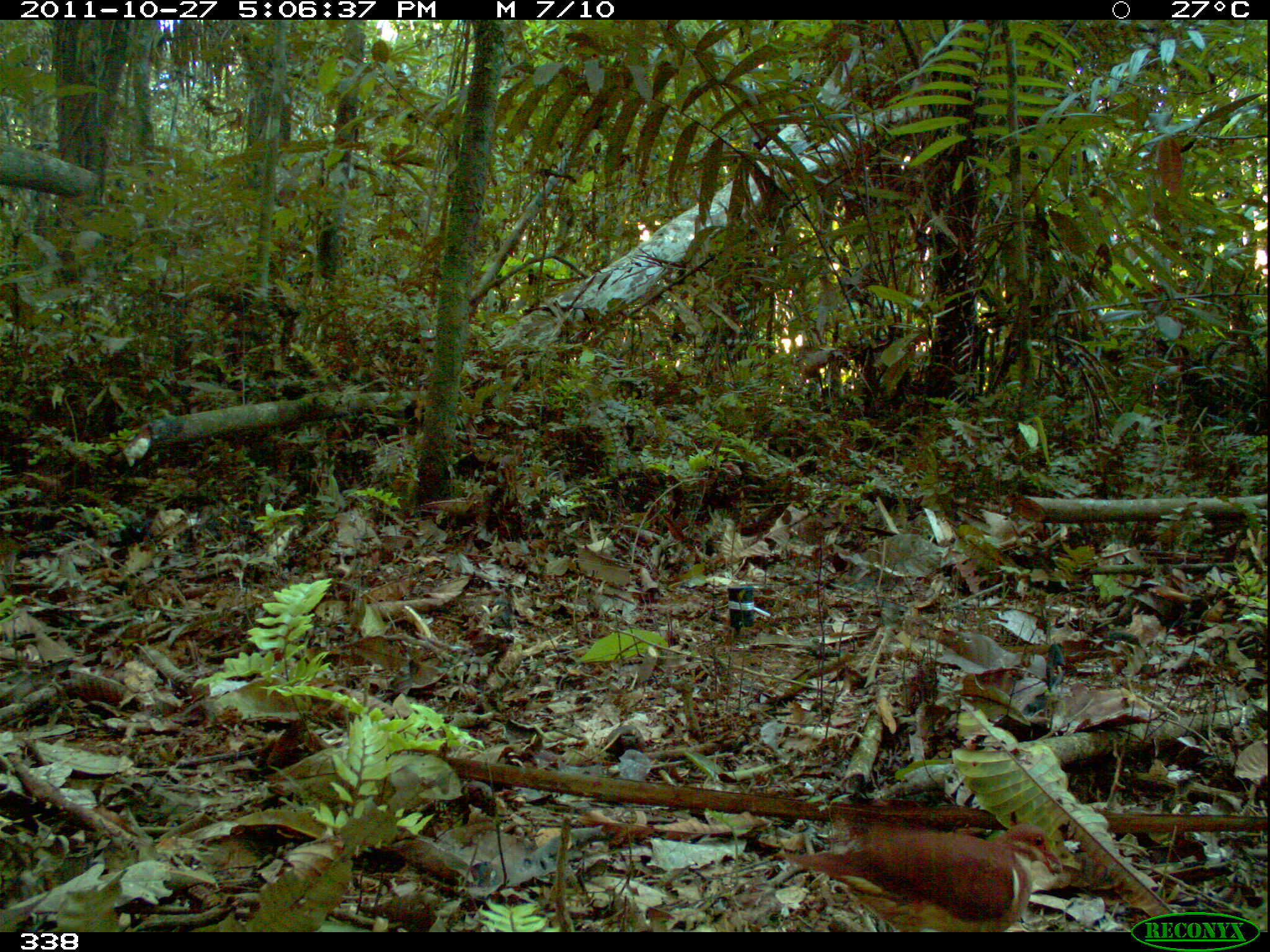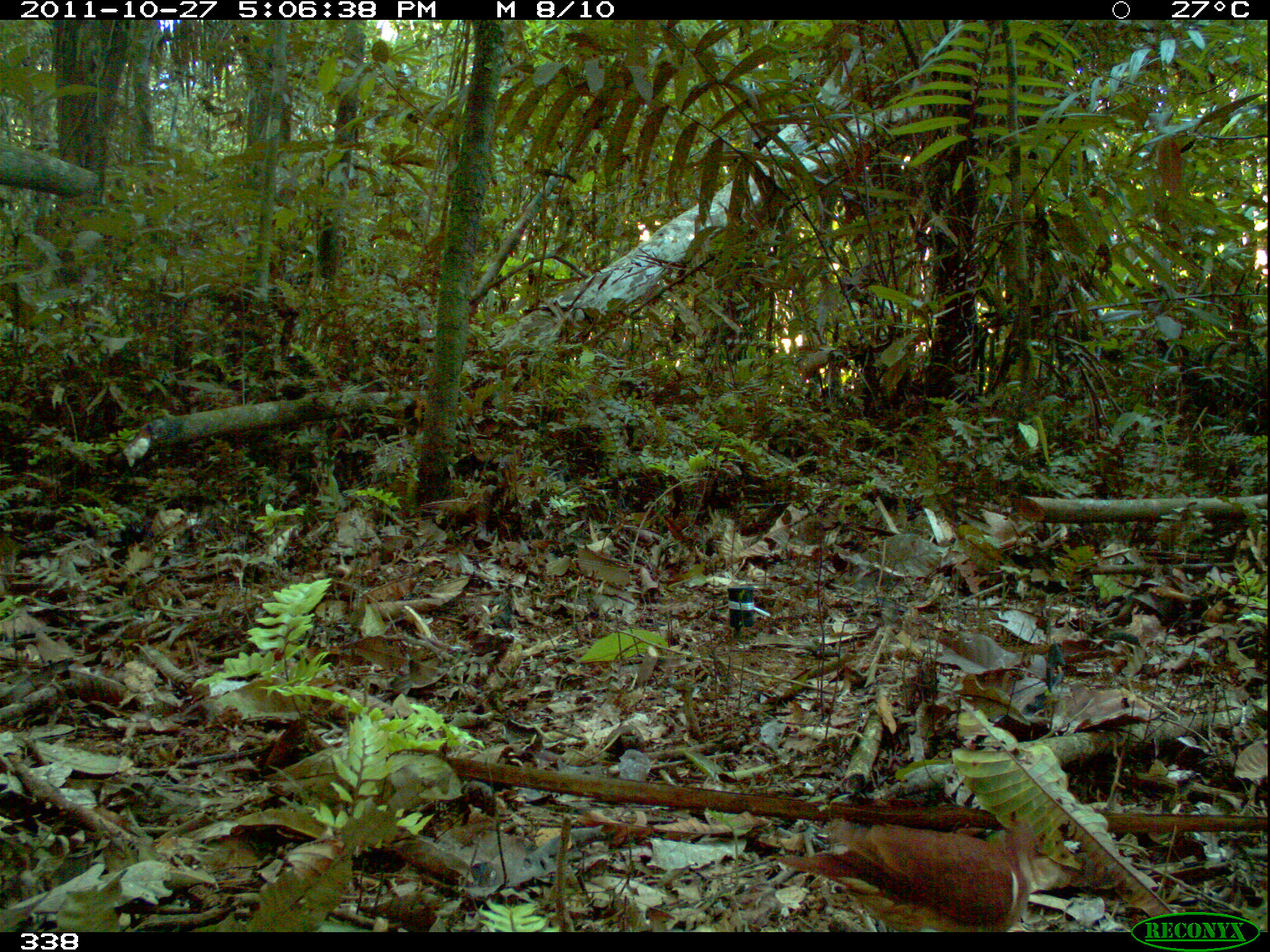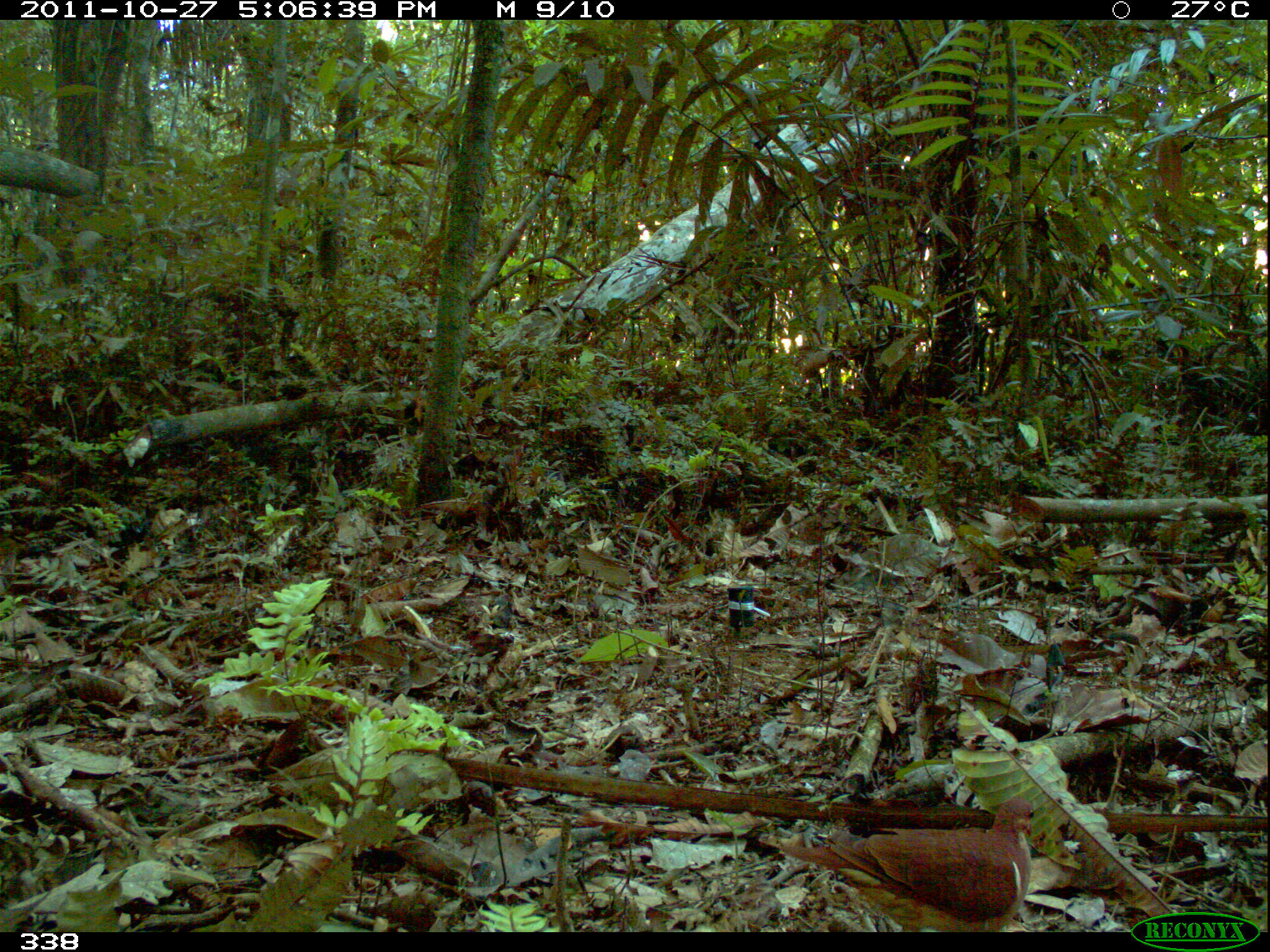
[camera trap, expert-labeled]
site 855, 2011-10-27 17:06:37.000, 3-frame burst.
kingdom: Animalia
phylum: Chordata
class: Aves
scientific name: Aves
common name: bird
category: unknown bird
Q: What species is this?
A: Unknown bird (bird) (Aves).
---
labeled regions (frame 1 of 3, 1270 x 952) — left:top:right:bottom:
unknown bird: 781:821:1059:932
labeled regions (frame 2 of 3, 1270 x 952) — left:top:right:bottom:
unknown bird: 774:808:1046:932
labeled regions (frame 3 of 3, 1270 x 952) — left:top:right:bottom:
unknown bird: 777:798:1033:932